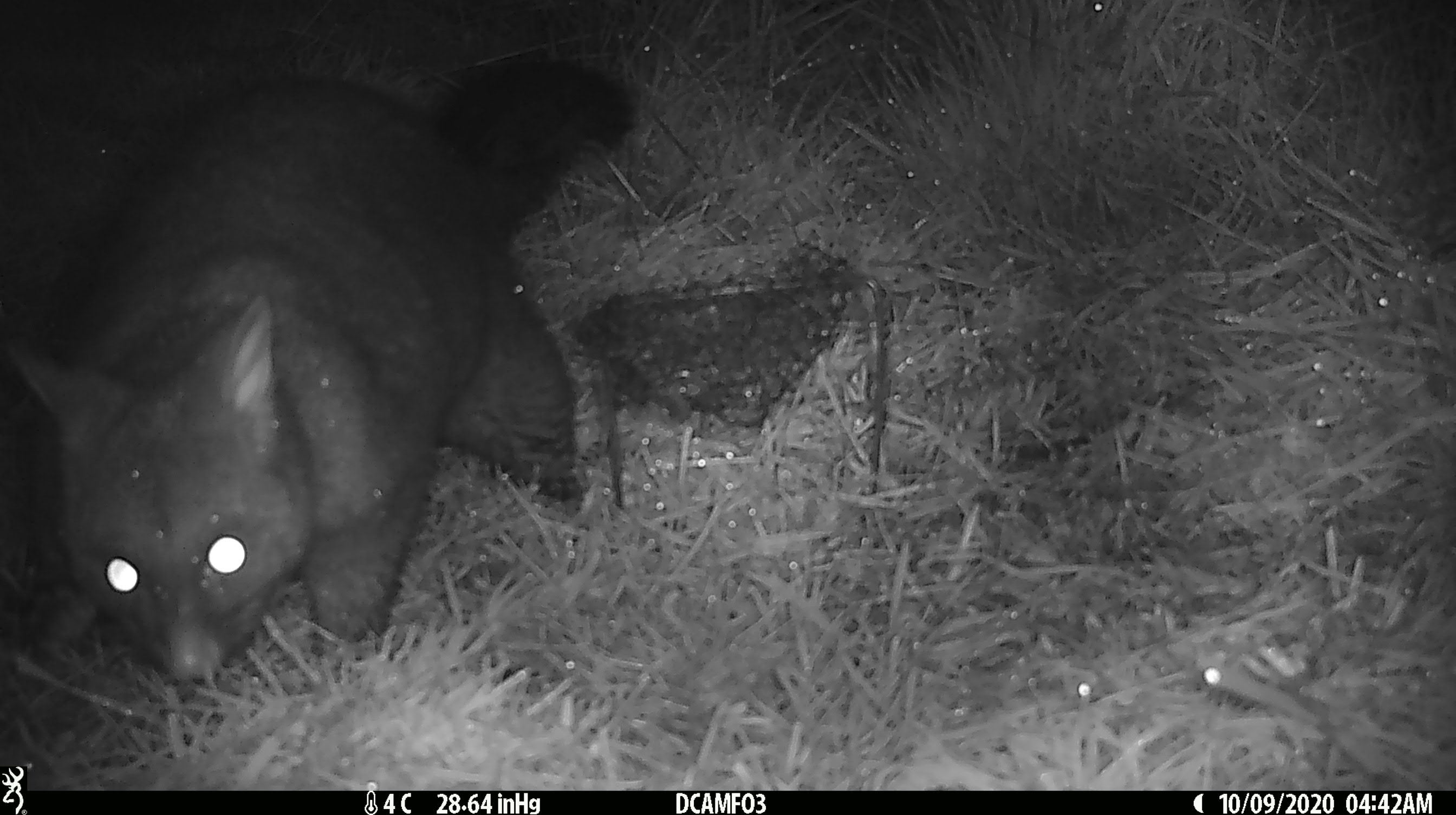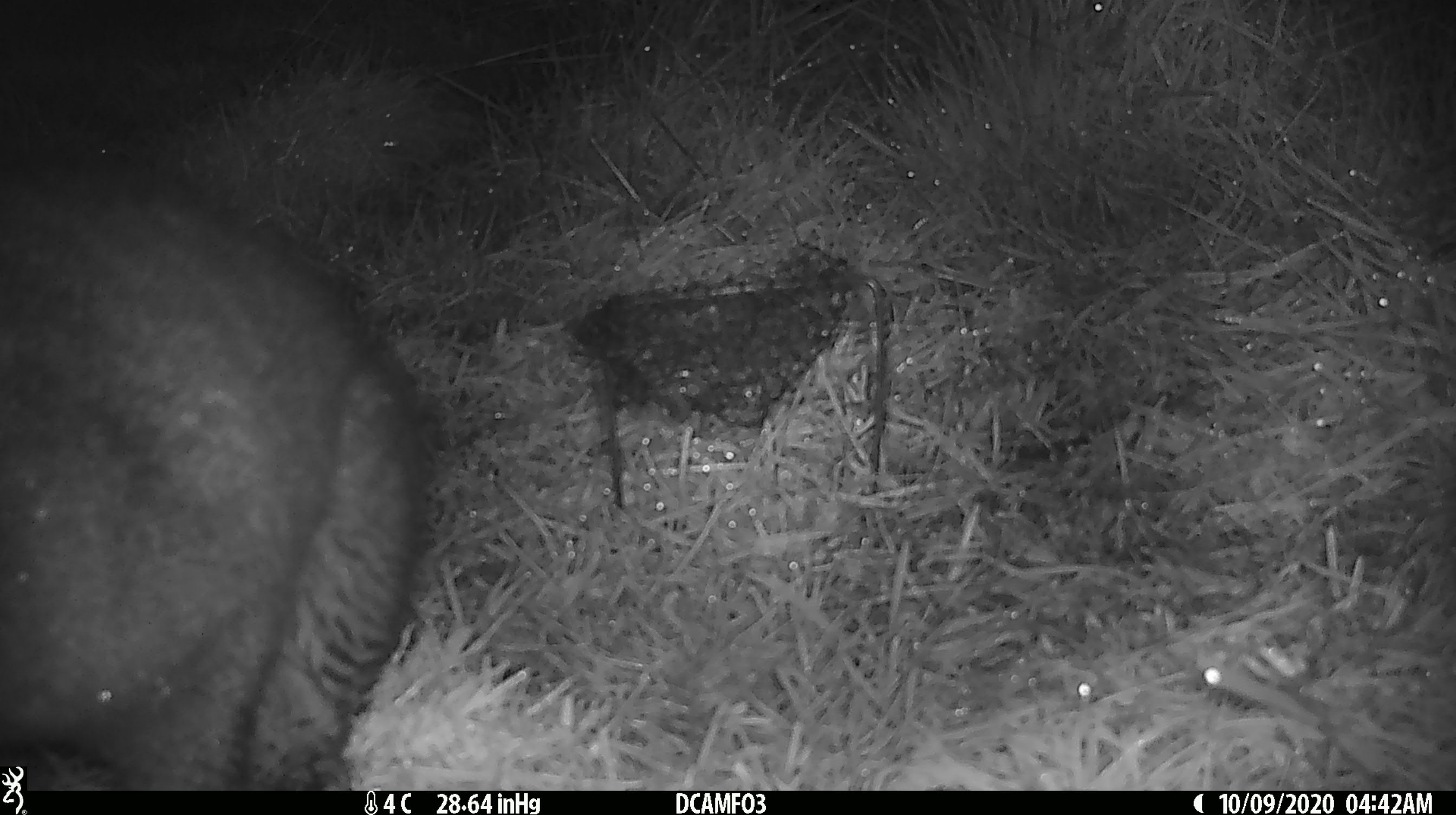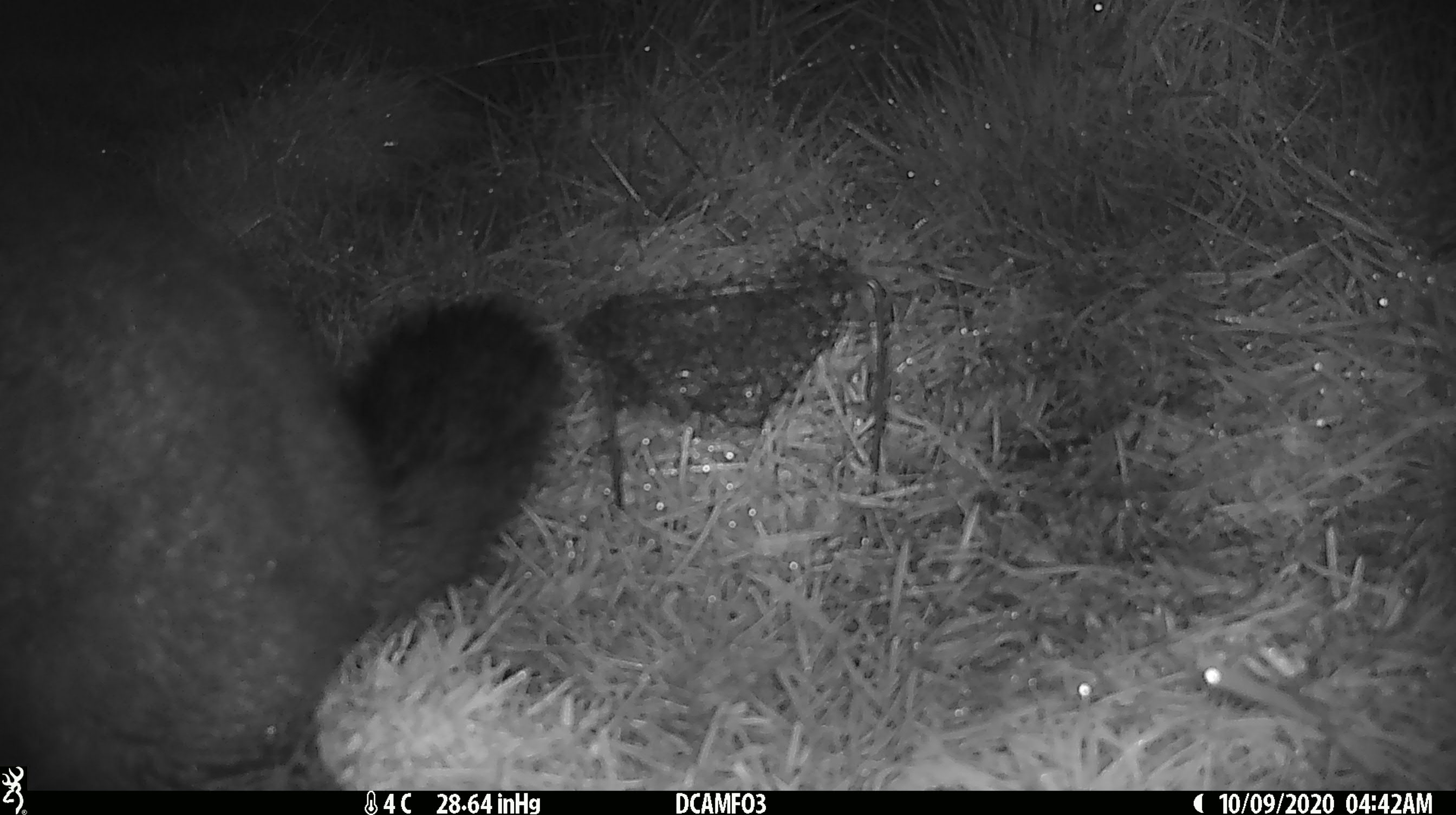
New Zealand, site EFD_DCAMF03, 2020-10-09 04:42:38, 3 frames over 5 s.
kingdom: Animalia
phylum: Chordata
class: Mammalia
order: Diprotodontia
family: Phalangeridae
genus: Trichosurus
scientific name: Trichosurus vulpecula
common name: common brushtail possum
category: possum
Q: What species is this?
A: Possum (common brushtail possum) (Trichosurus vulpecula).